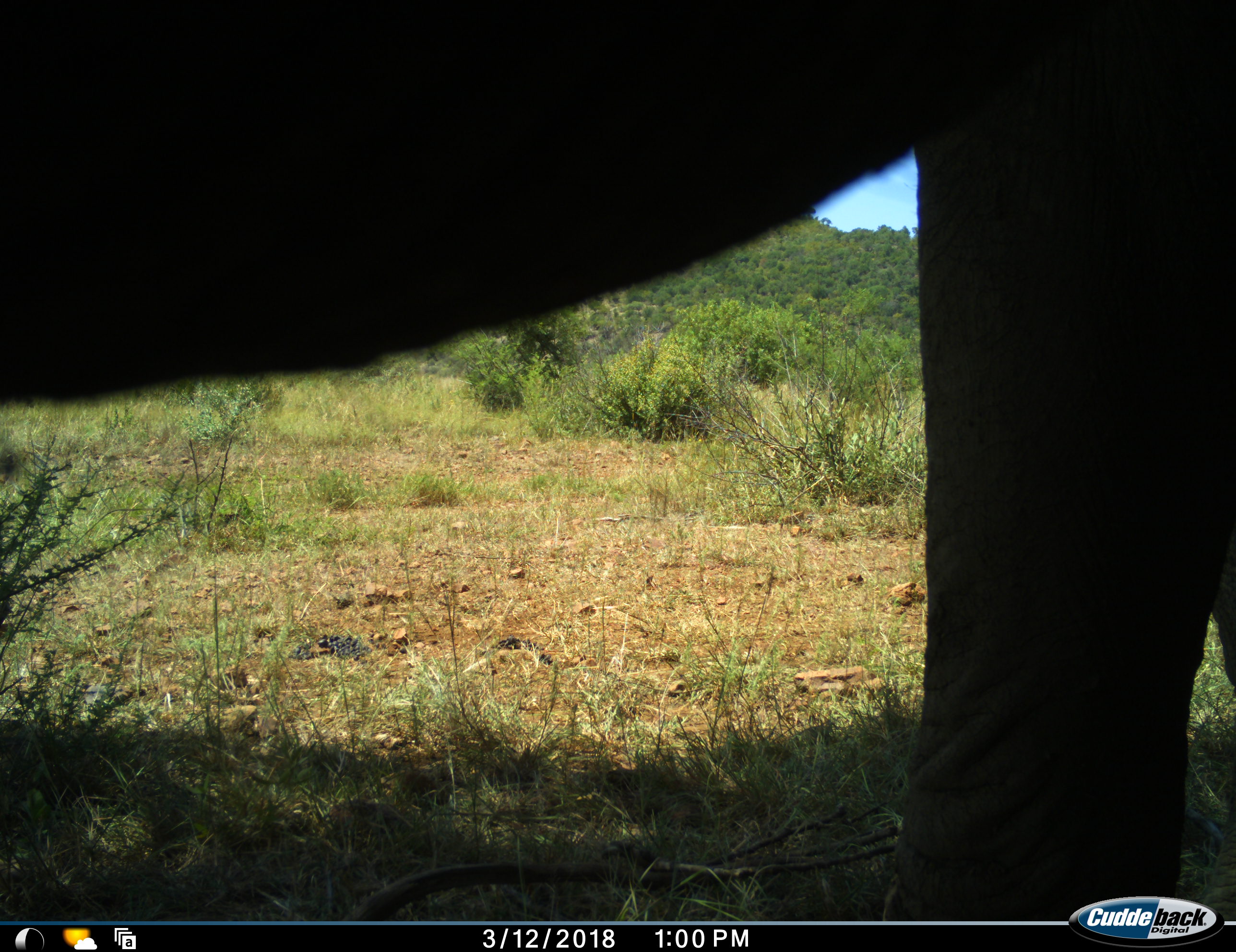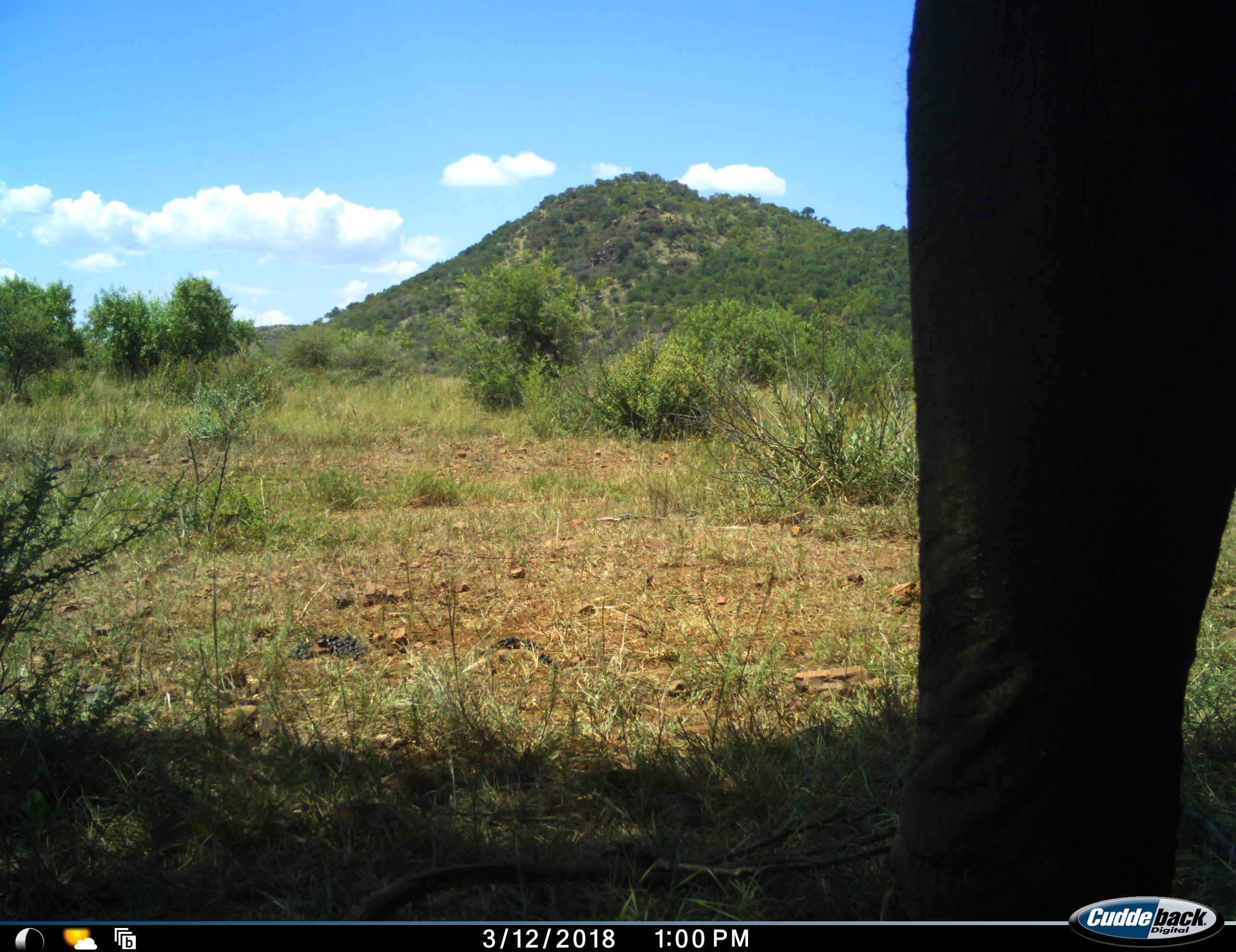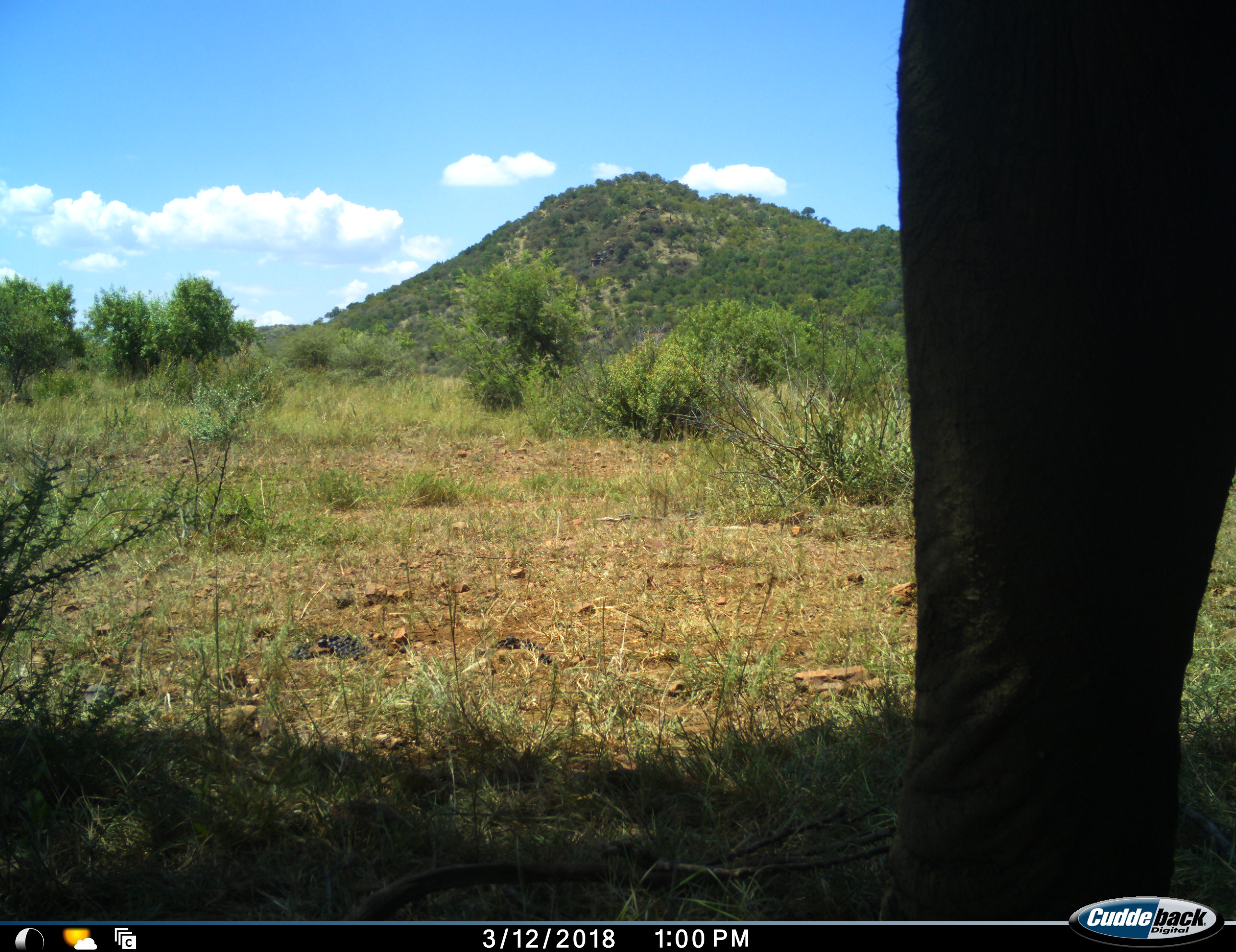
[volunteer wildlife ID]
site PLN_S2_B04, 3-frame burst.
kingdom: Animalia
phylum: Chordata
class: Mammalia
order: Proboscidea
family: Elephantidae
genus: Loxodonta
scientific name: Loxodonta africana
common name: african bush elephant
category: elephant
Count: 1.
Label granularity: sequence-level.